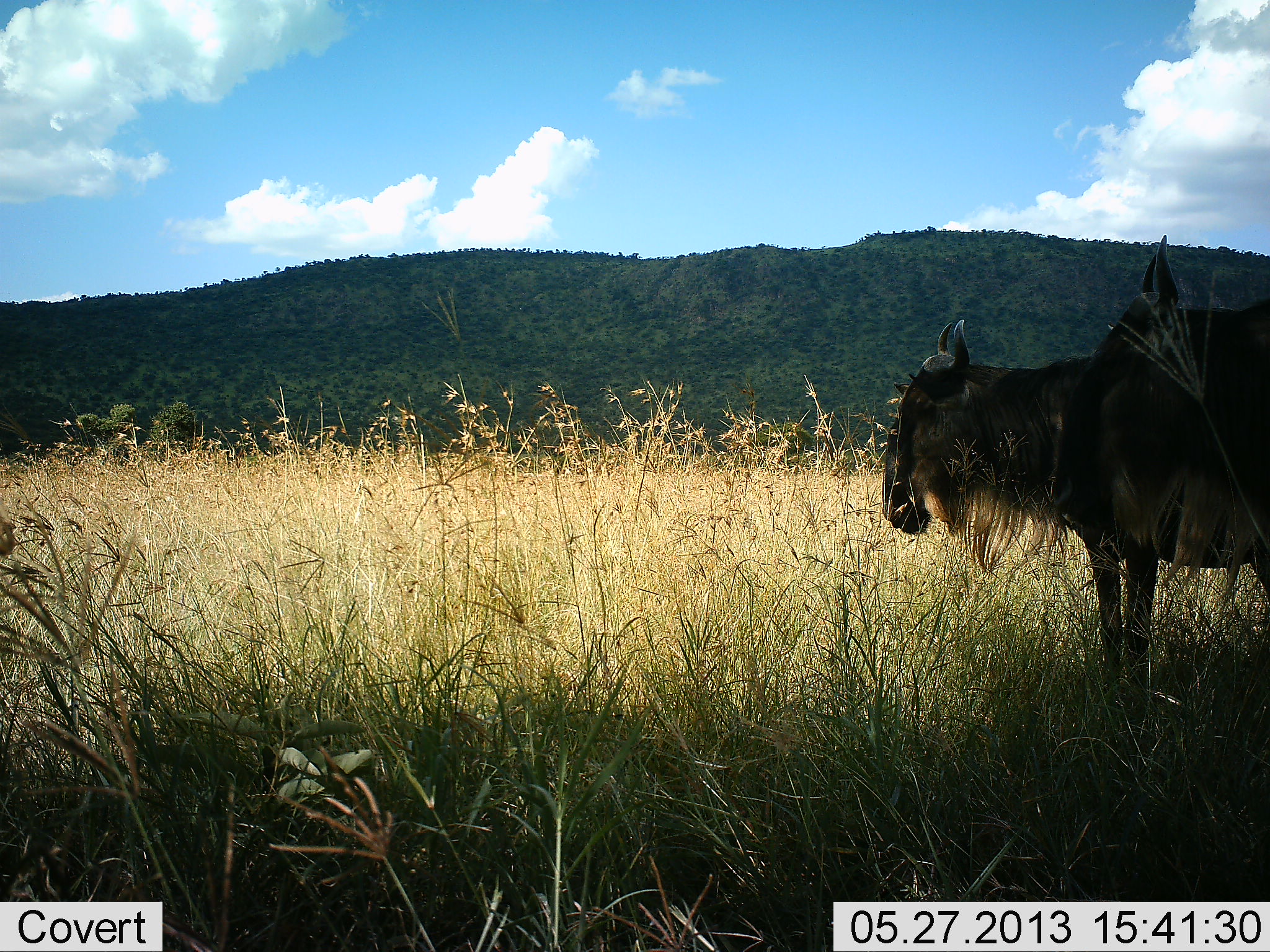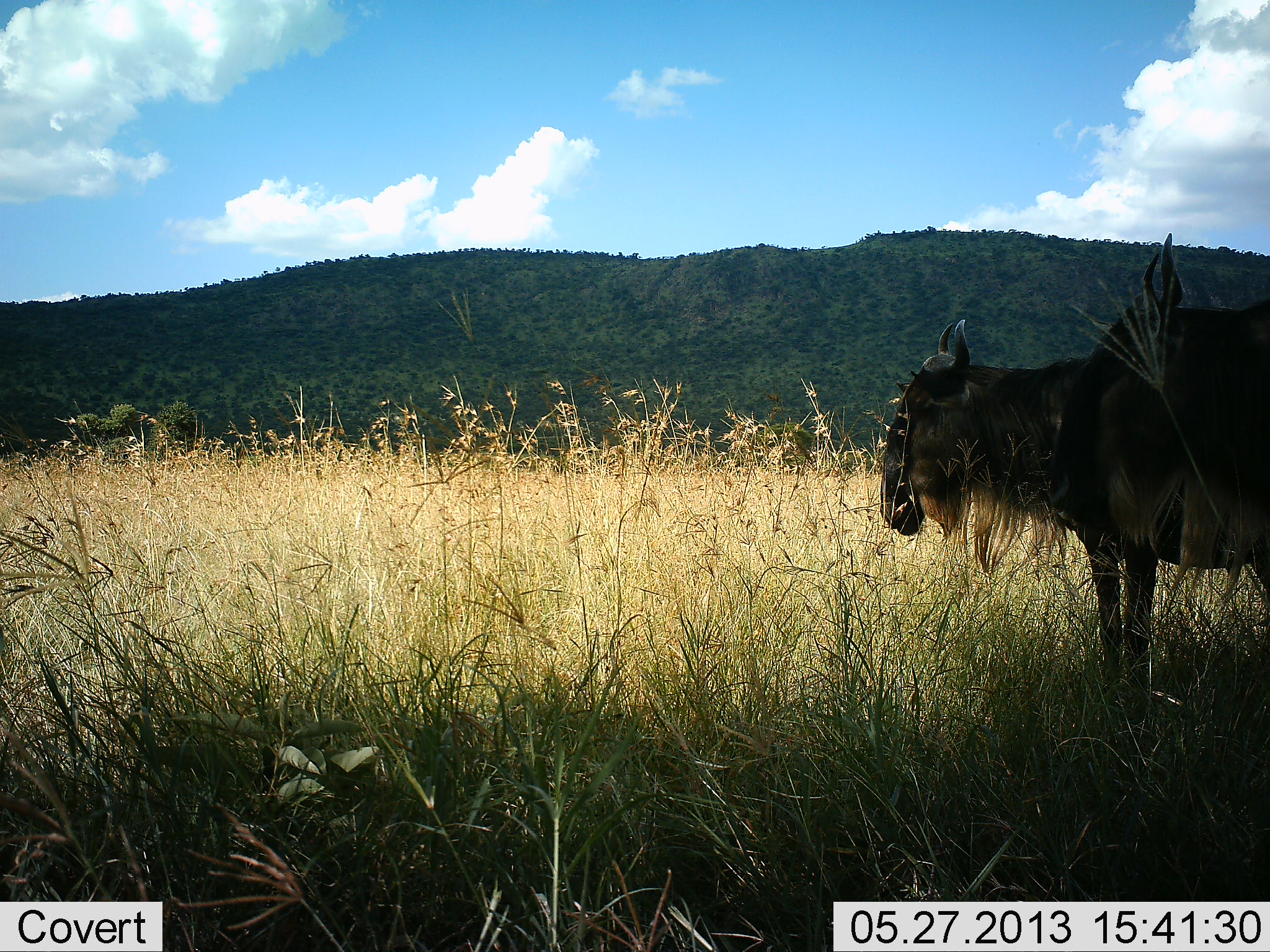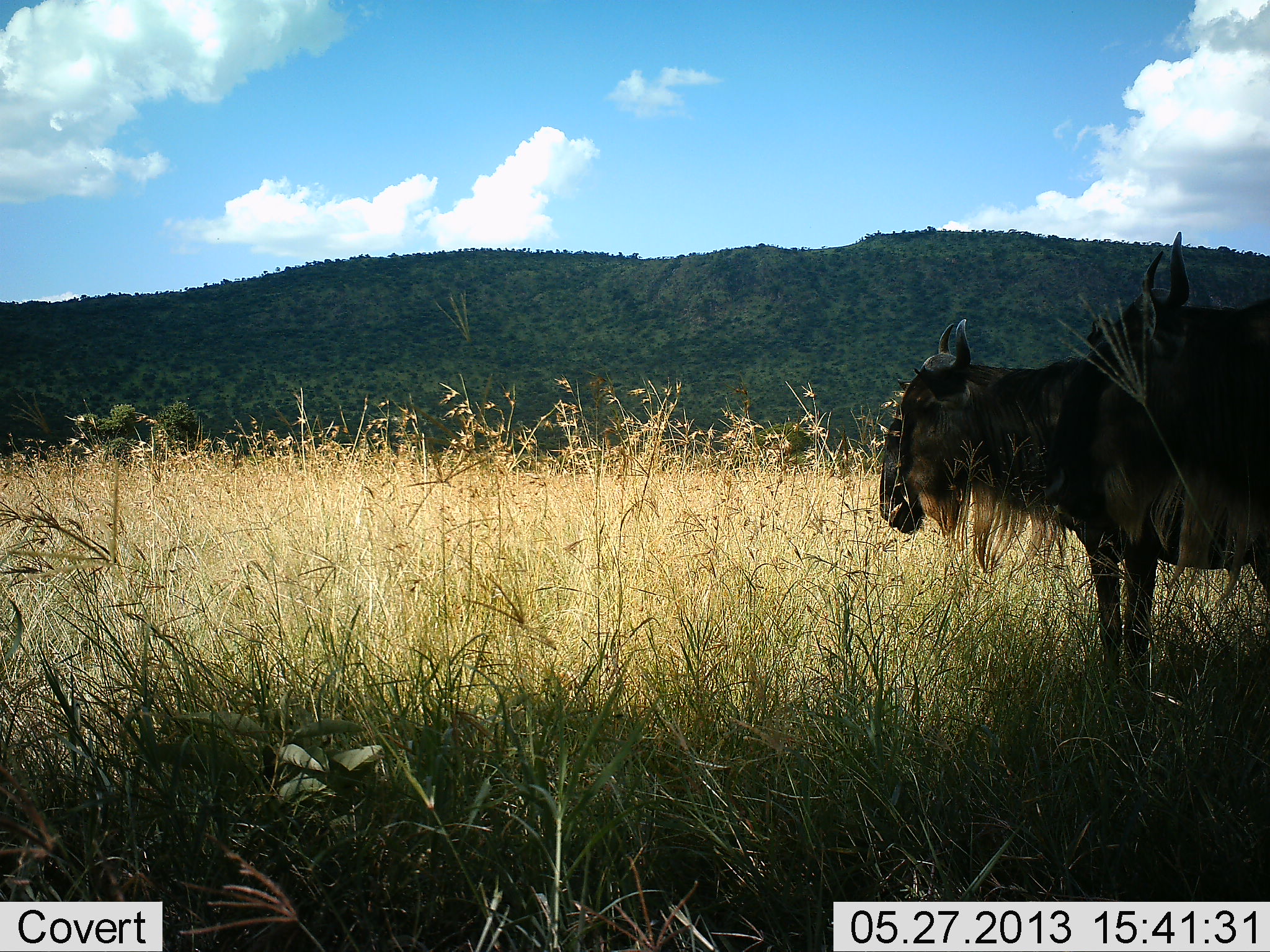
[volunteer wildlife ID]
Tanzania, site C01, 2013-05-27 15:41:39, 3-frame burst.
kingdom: Animalia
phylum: Chordata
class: Mammalia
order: Artiodactyla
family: Bovidae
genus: Connochaetes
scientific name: Connochaetes taurinus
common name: blue wildebeest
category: wildebeest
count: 2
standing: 96%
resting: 0%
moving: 0%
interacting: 4%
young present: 0%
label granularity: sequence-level